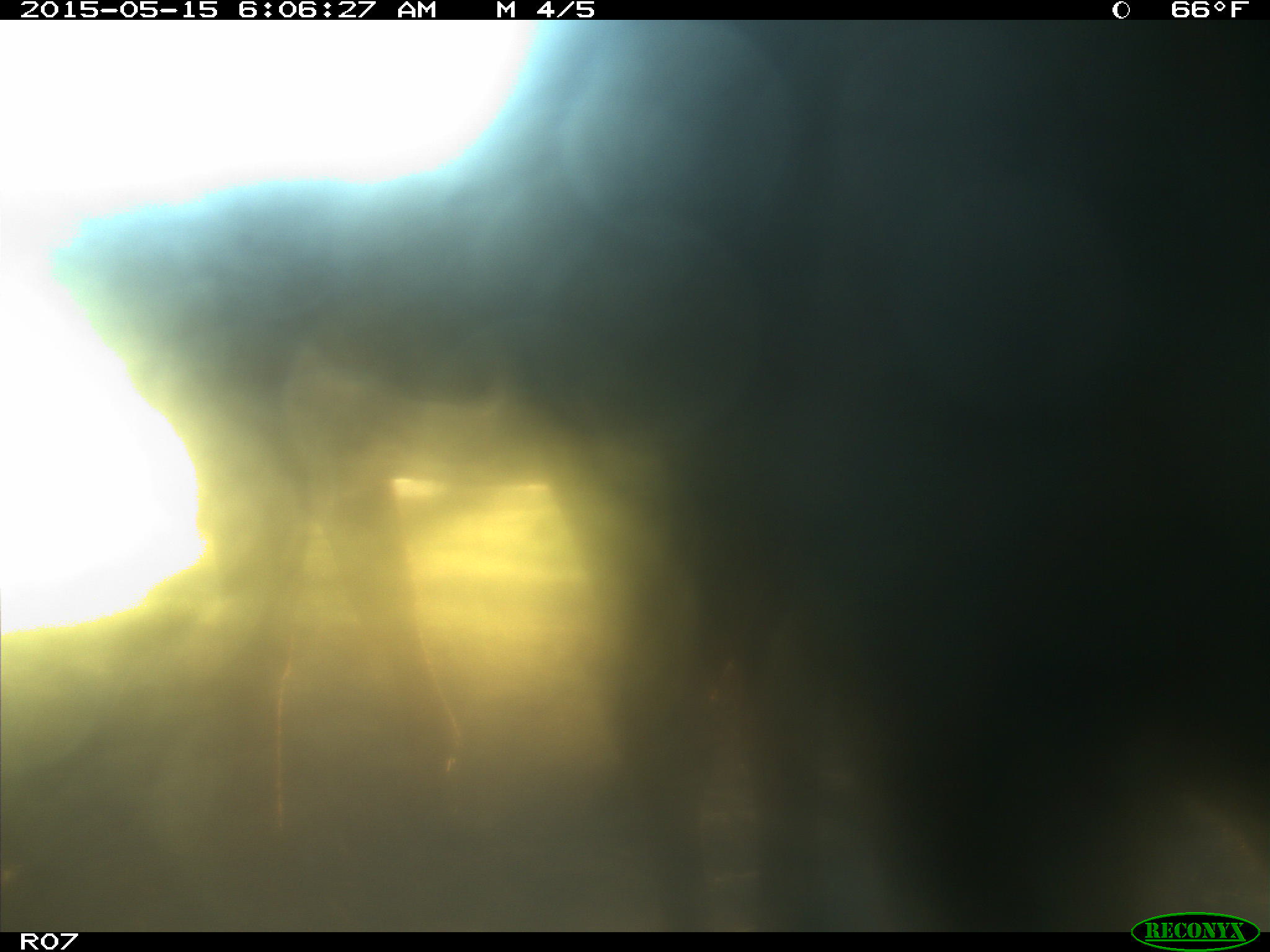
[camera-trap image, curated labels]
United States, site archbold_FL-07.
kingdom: Animalia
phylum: Chordata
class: Mammalia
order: Artiodactyla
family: Bovidae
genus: Bos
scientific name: Bos taurus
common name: domestic cow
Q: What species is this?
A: Bos taurus (domestic cow).